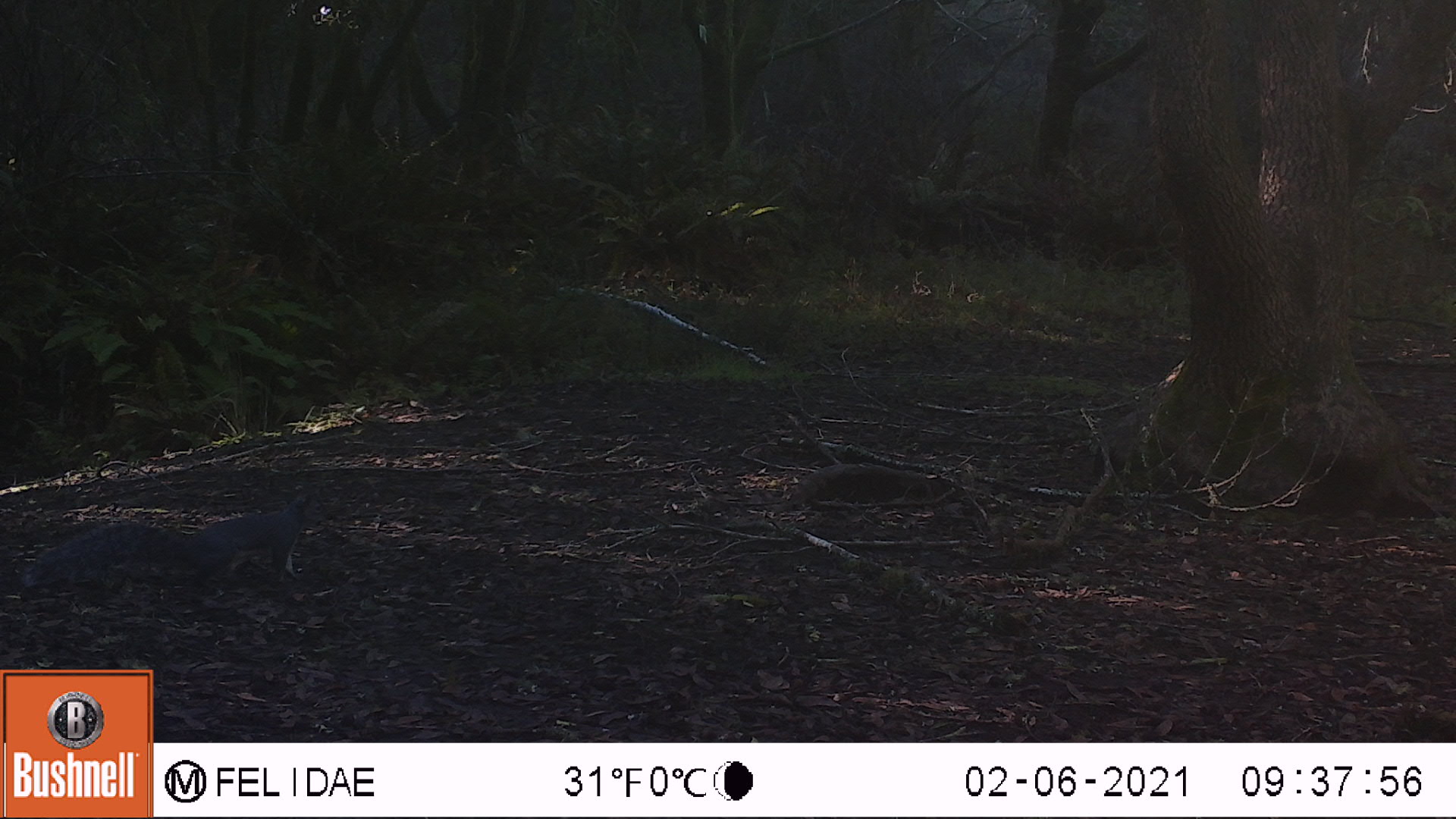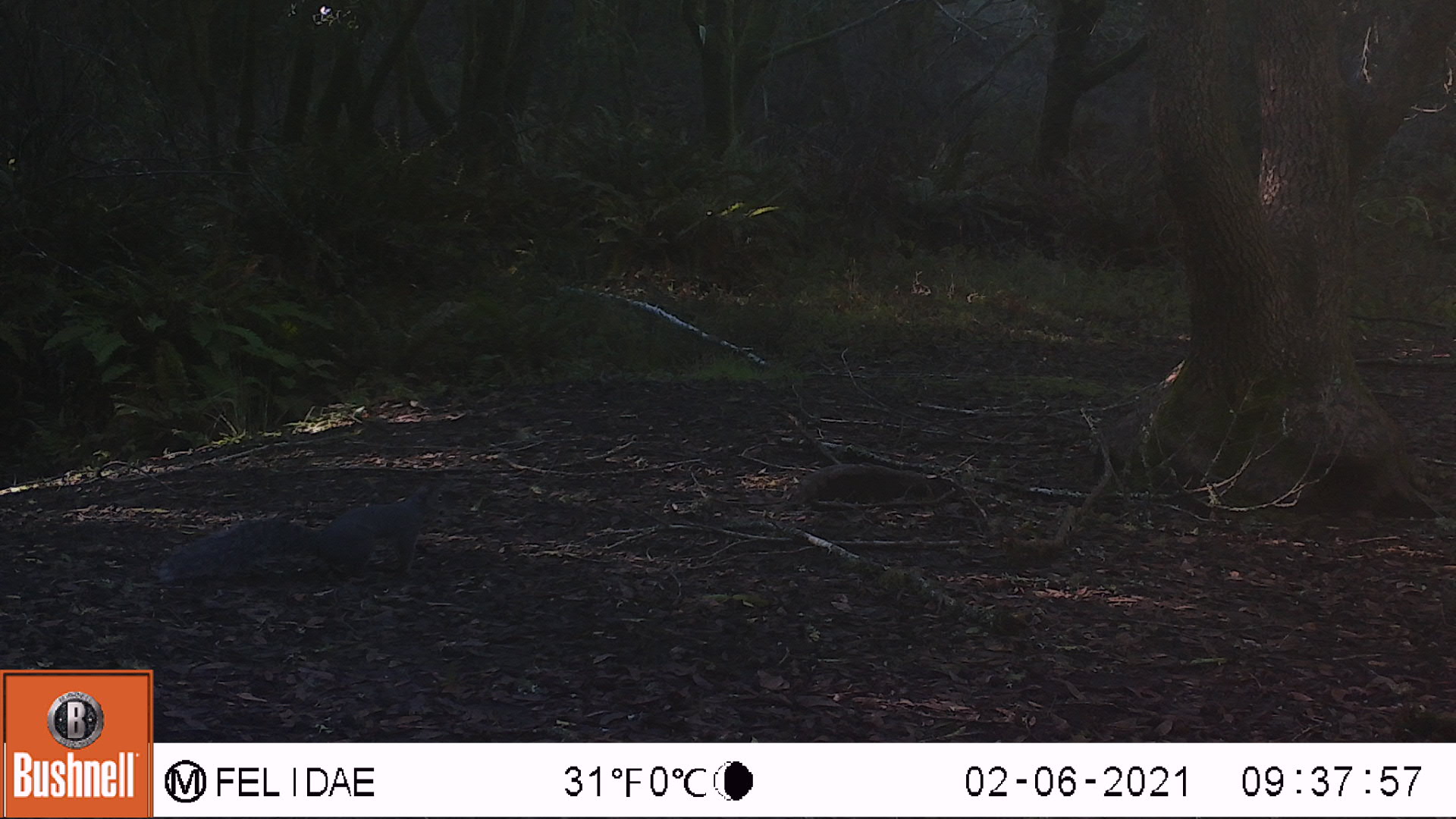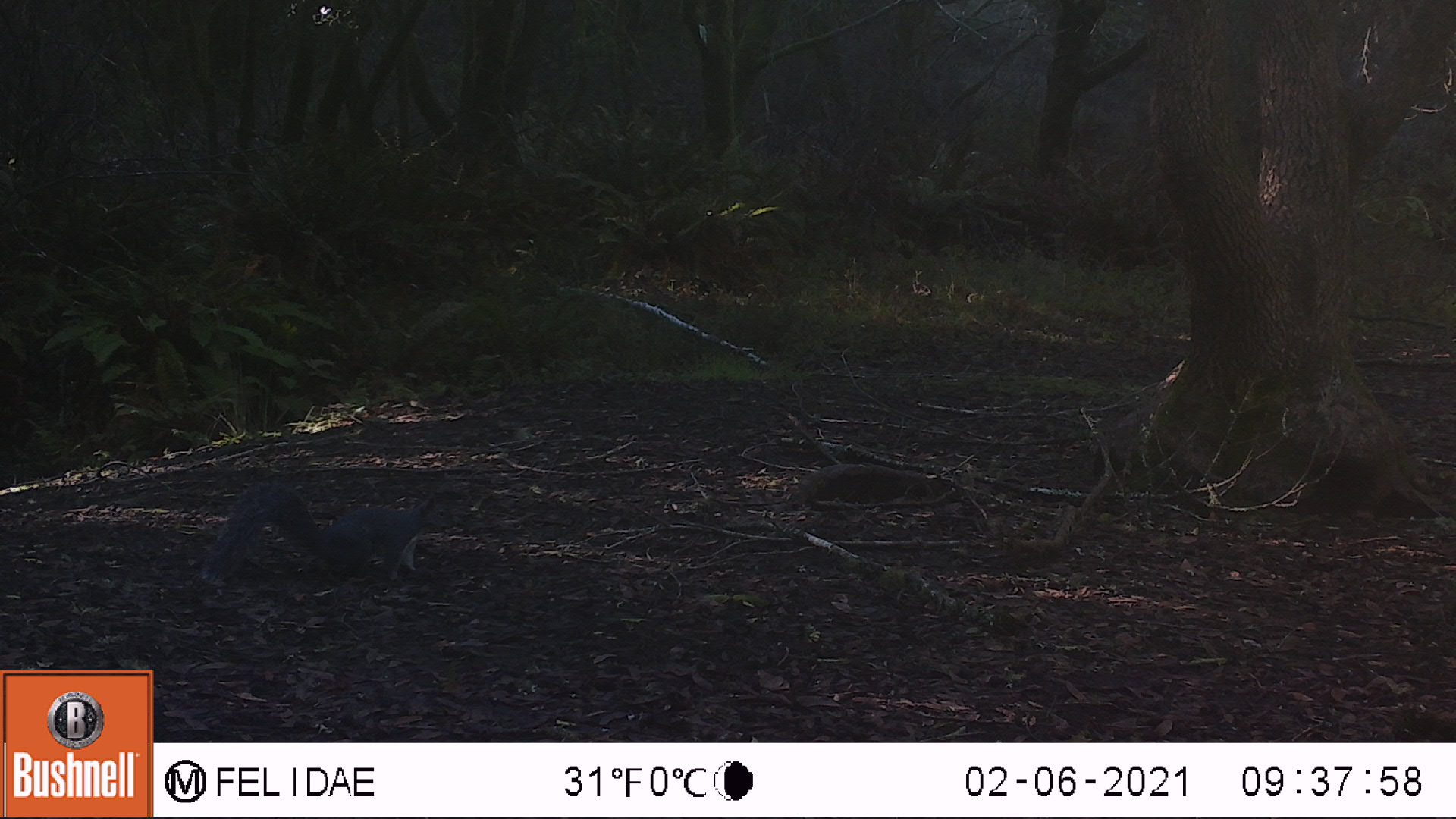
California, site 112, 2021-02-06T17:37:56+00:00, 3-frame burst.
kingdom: Animalia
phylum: Chordata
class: Mammalia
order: Rodentia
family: Sciuridae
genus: Sciurus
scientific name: Sciurus griseus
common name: western gray squirrel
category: western grey squirrel